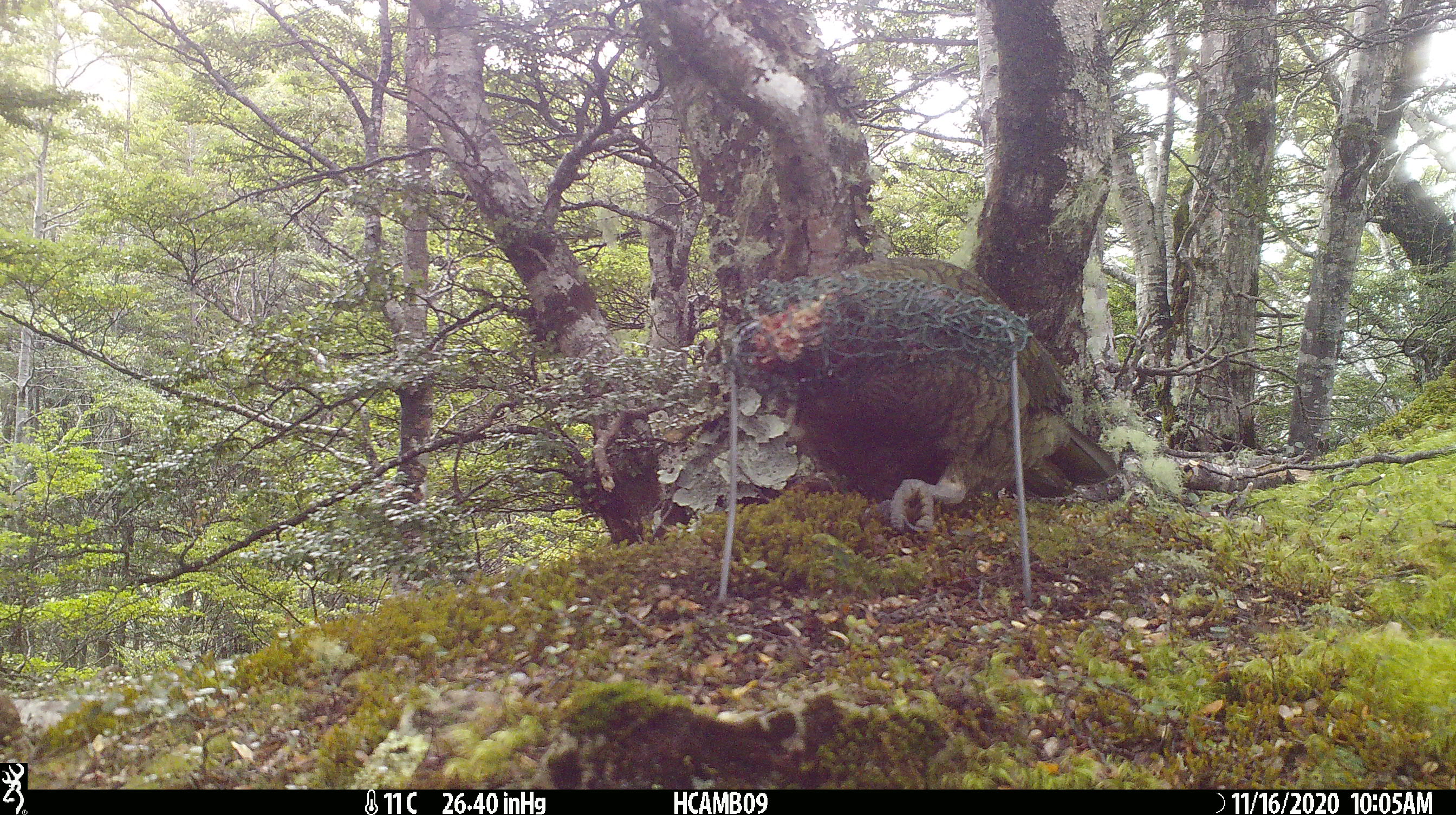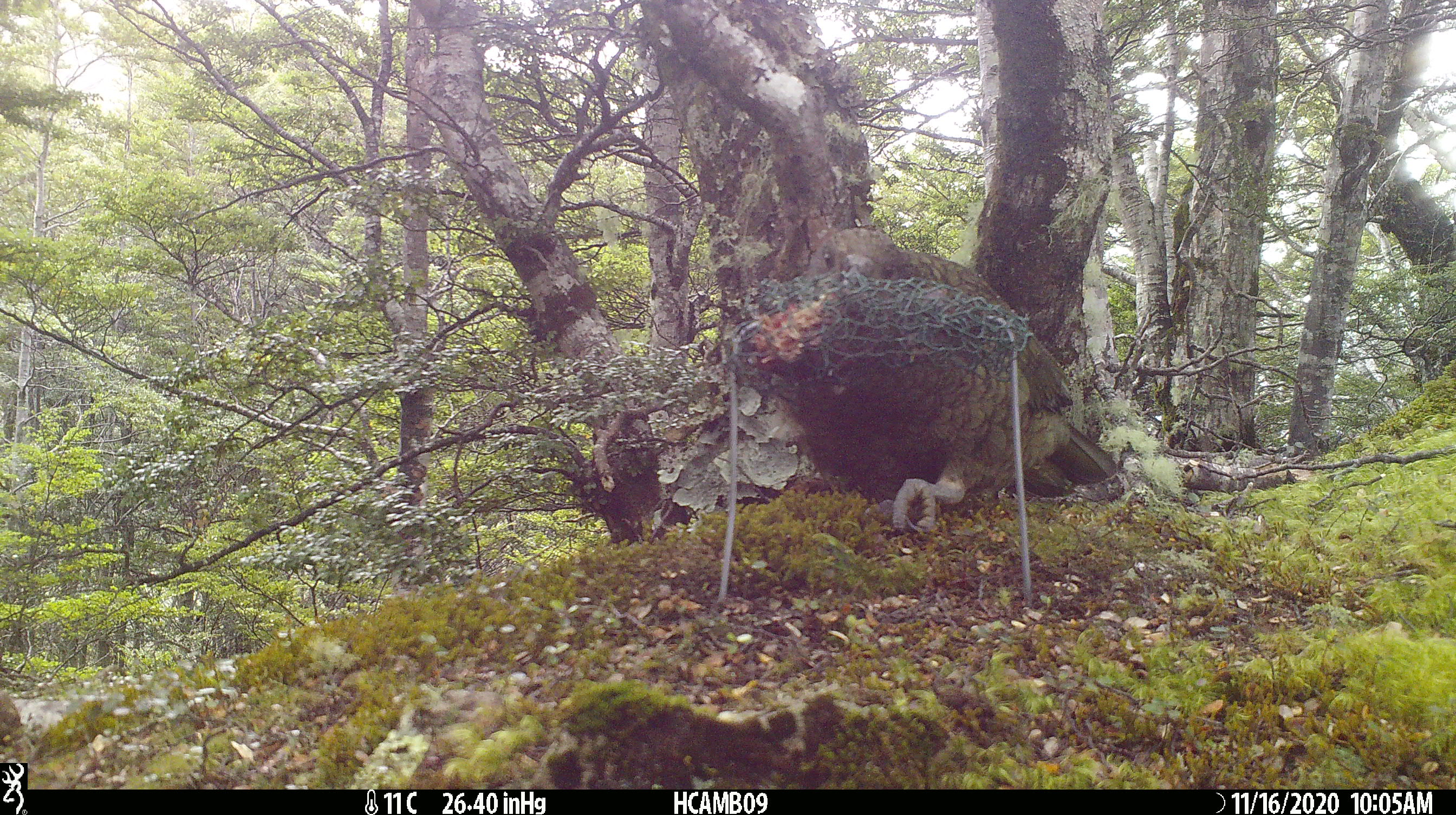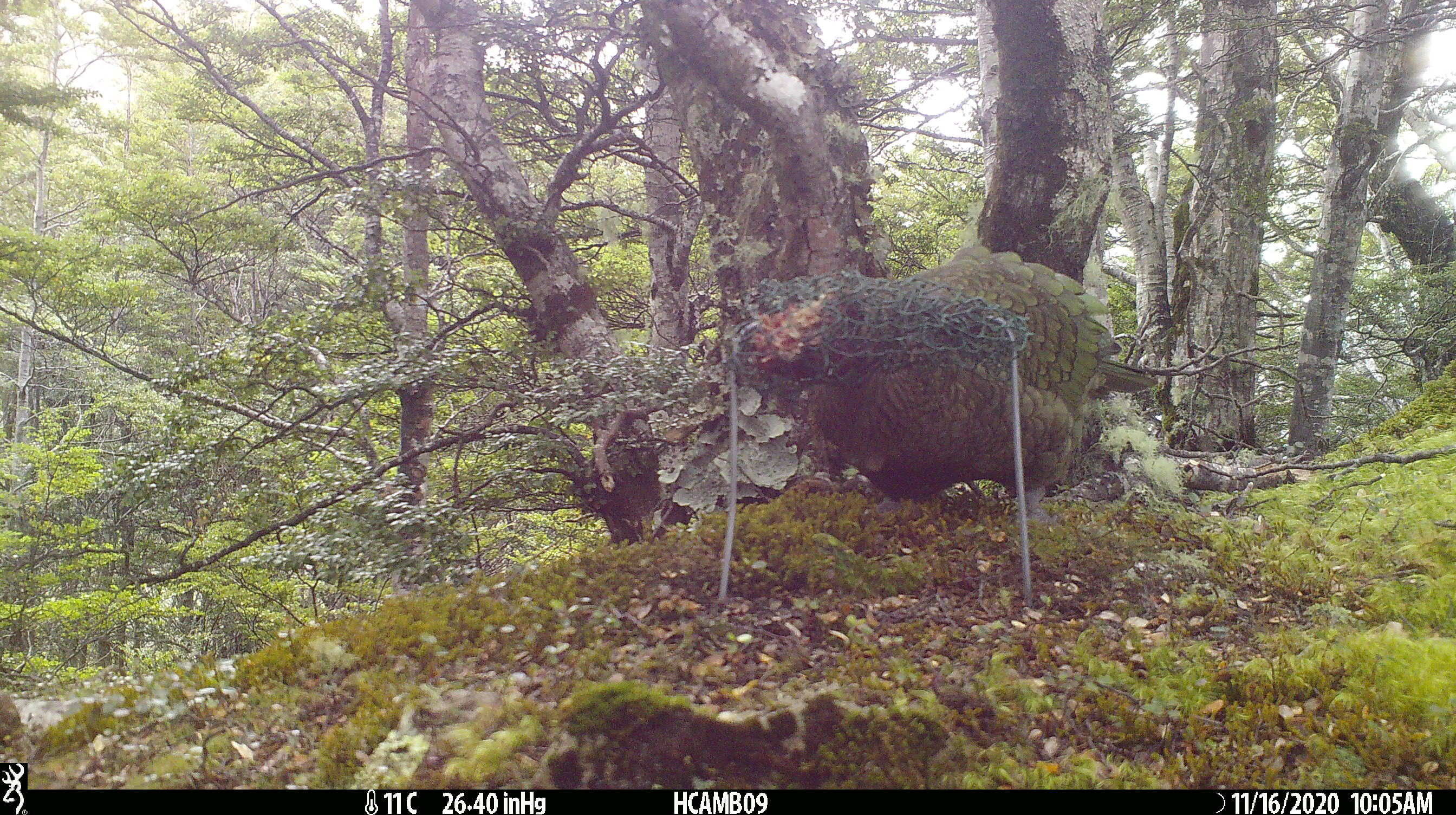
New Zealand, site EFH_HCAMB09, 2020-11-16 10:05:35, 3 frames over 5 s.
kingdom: Animalia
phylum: Chordata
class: Aves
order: Psittaciformes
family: Strigopidae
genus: Nestor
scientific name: Nestor notabilis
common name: kea